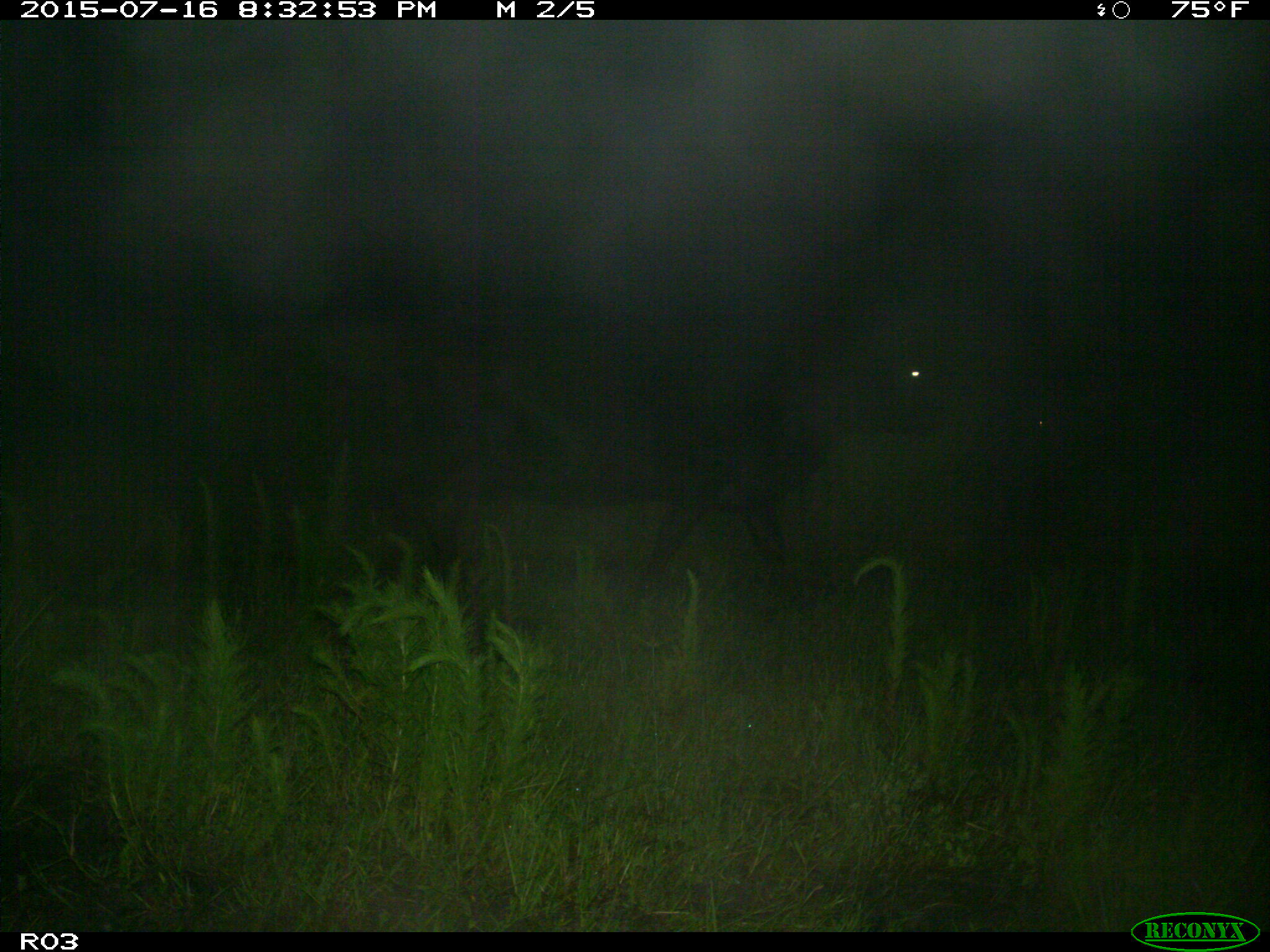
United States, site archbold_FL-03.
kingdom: Animalia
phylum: Chordata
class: Mammalia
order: Artiodactyla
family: Bovidae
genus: Bos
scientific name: Bos taurus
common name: domestic cow